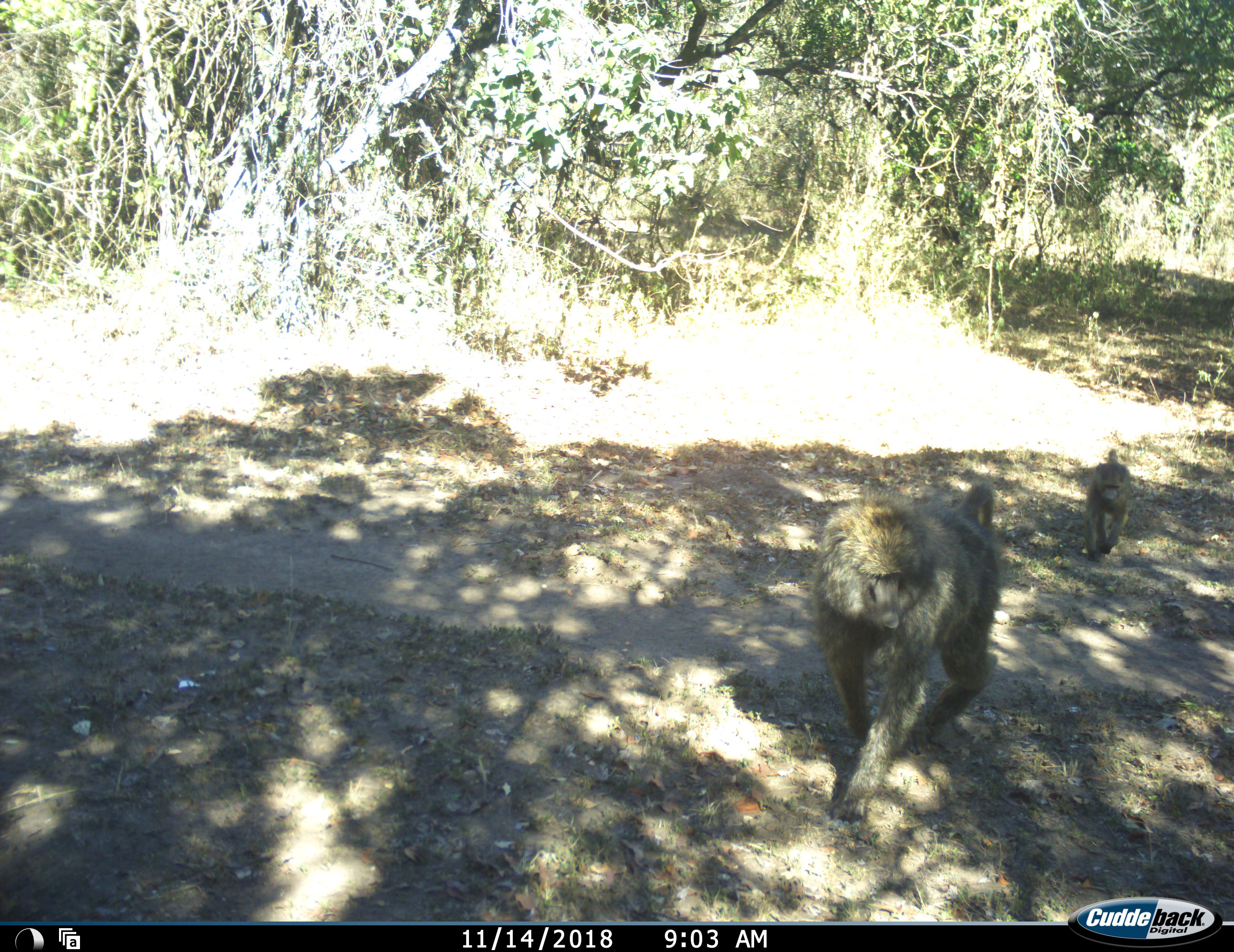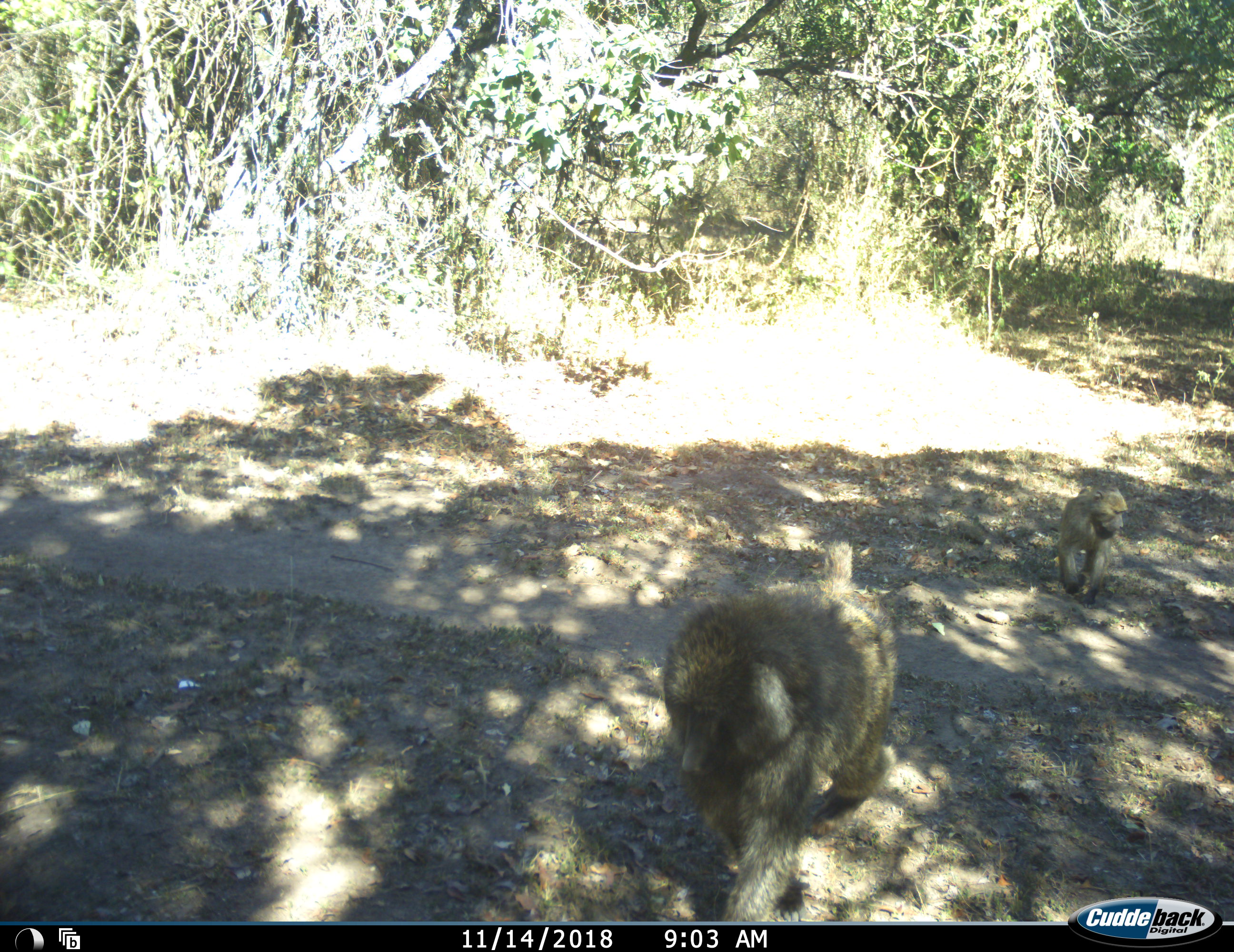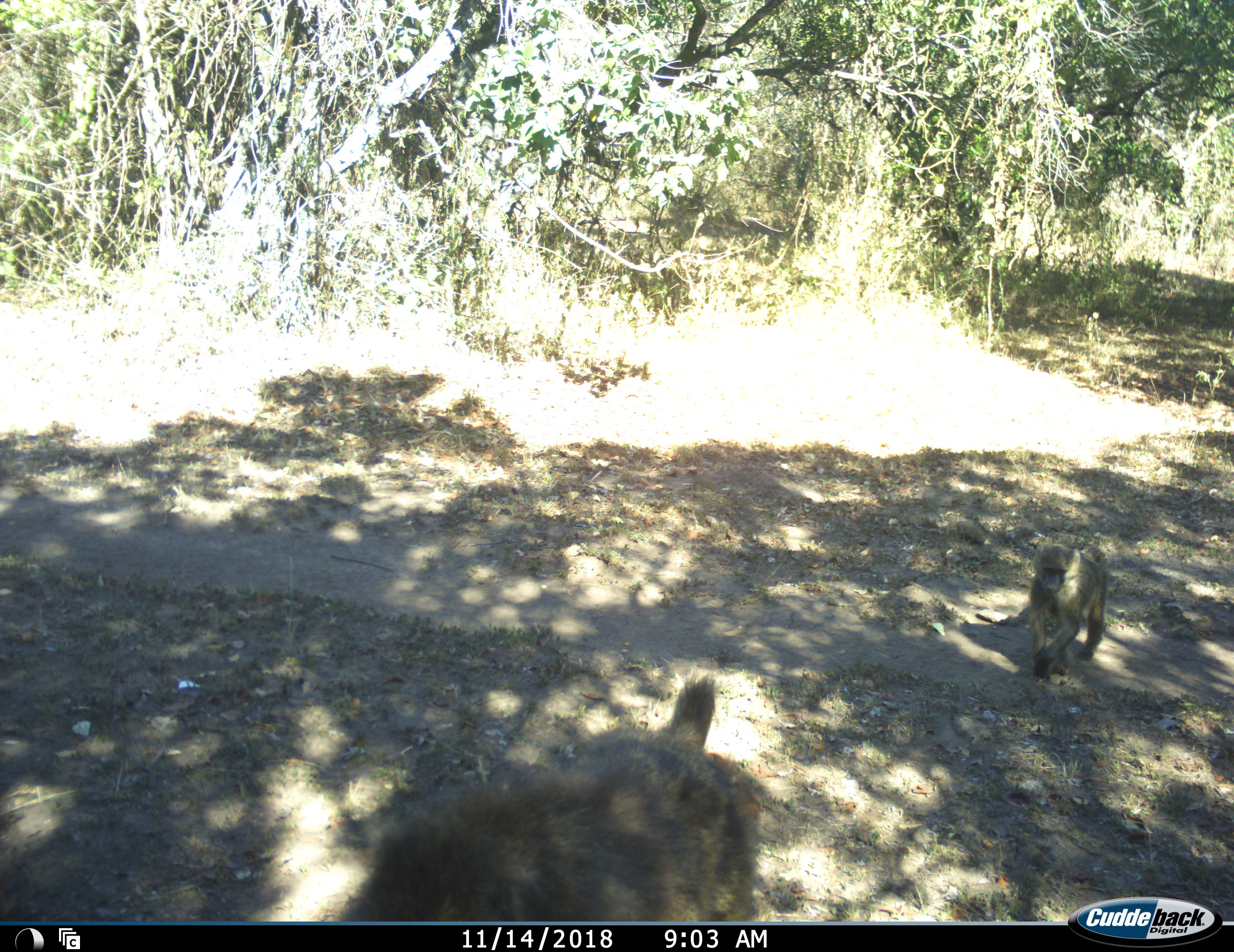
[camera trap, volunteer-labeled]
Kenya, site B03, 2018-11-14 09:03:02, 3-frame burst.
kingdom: Animalia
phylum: Chordata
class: Mammalia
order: Primates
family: Cercopithecidae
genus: Papio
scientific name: Papio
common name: baboon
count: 2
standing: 10%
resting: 0%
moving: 100%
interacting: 0%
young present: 80%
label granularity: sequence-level